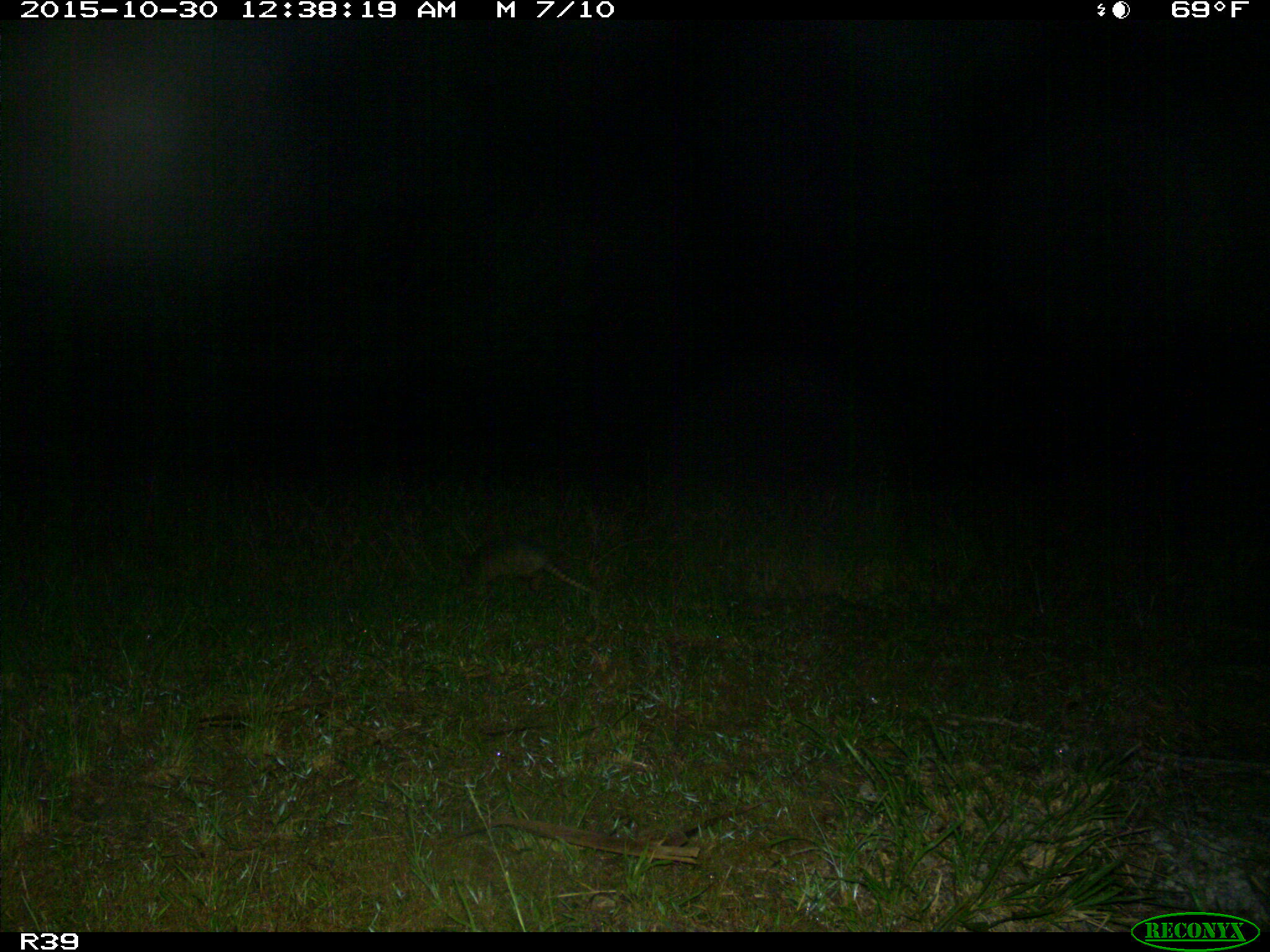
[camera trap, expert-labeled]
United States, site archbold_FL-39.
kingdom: Animalia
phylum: Chordata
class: Mammalia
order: Cingulata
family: Dasypodidae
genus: Dasypus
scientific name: Dasypus novemcinctus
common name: nine-banded armadillo